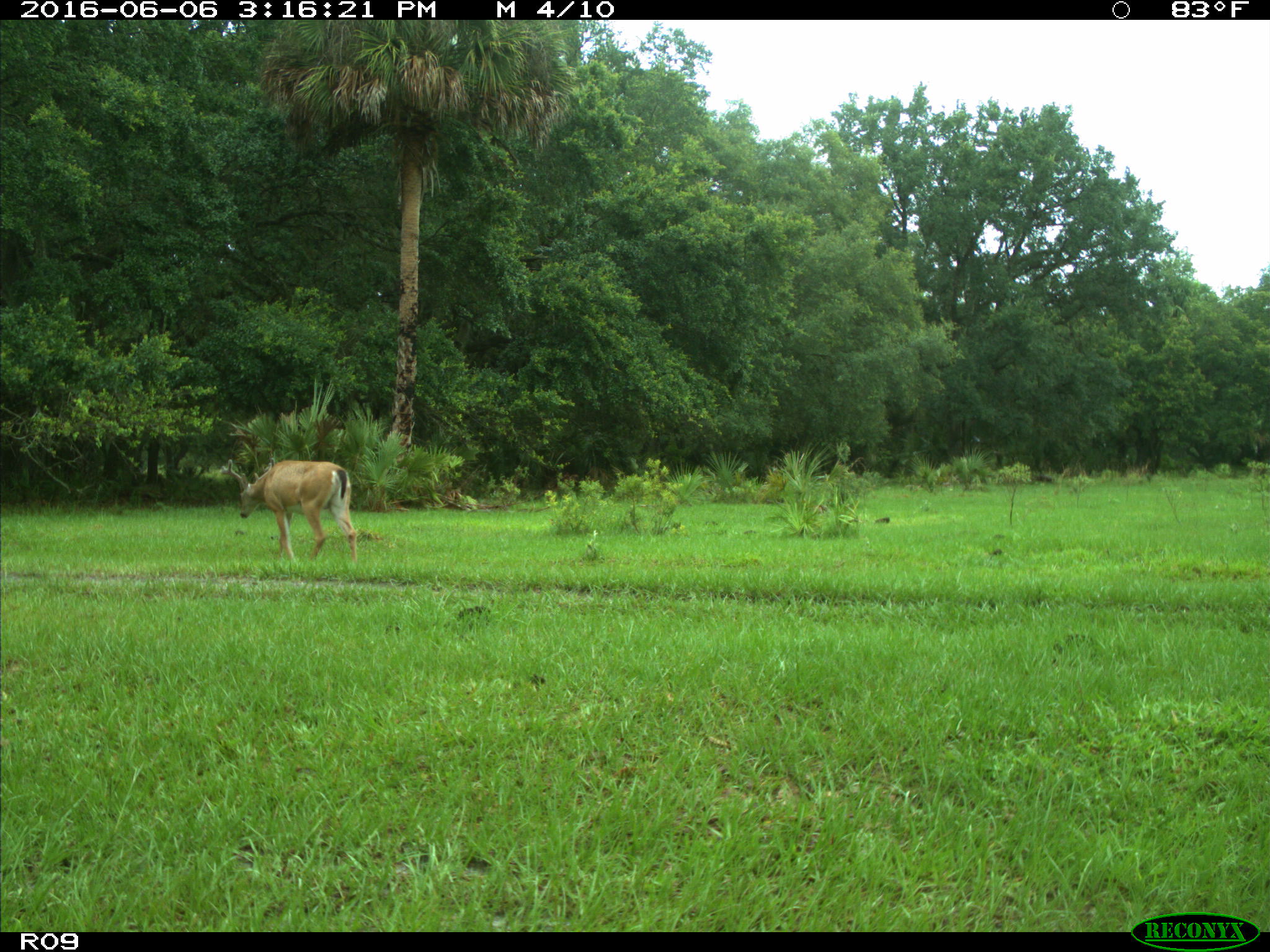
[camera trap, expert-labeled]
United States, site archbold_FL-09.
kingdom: Animalia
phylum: Chordata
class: Mammalia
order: Artiodactyla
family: Cervidae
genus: Odocoileus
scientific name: Odocoileus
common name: deer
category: unidentified deer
Unidentified deer (deer) (Odocoileus).